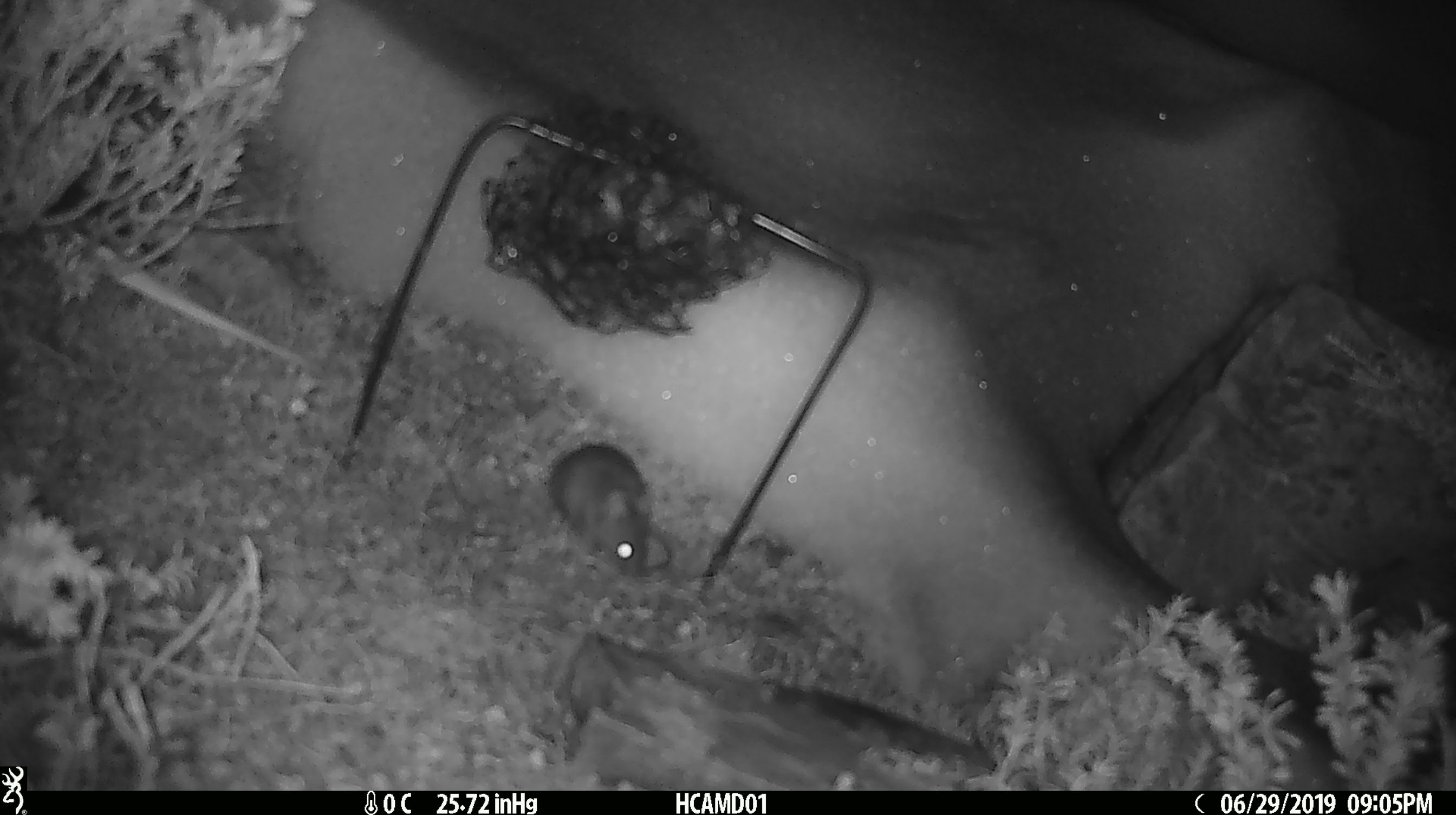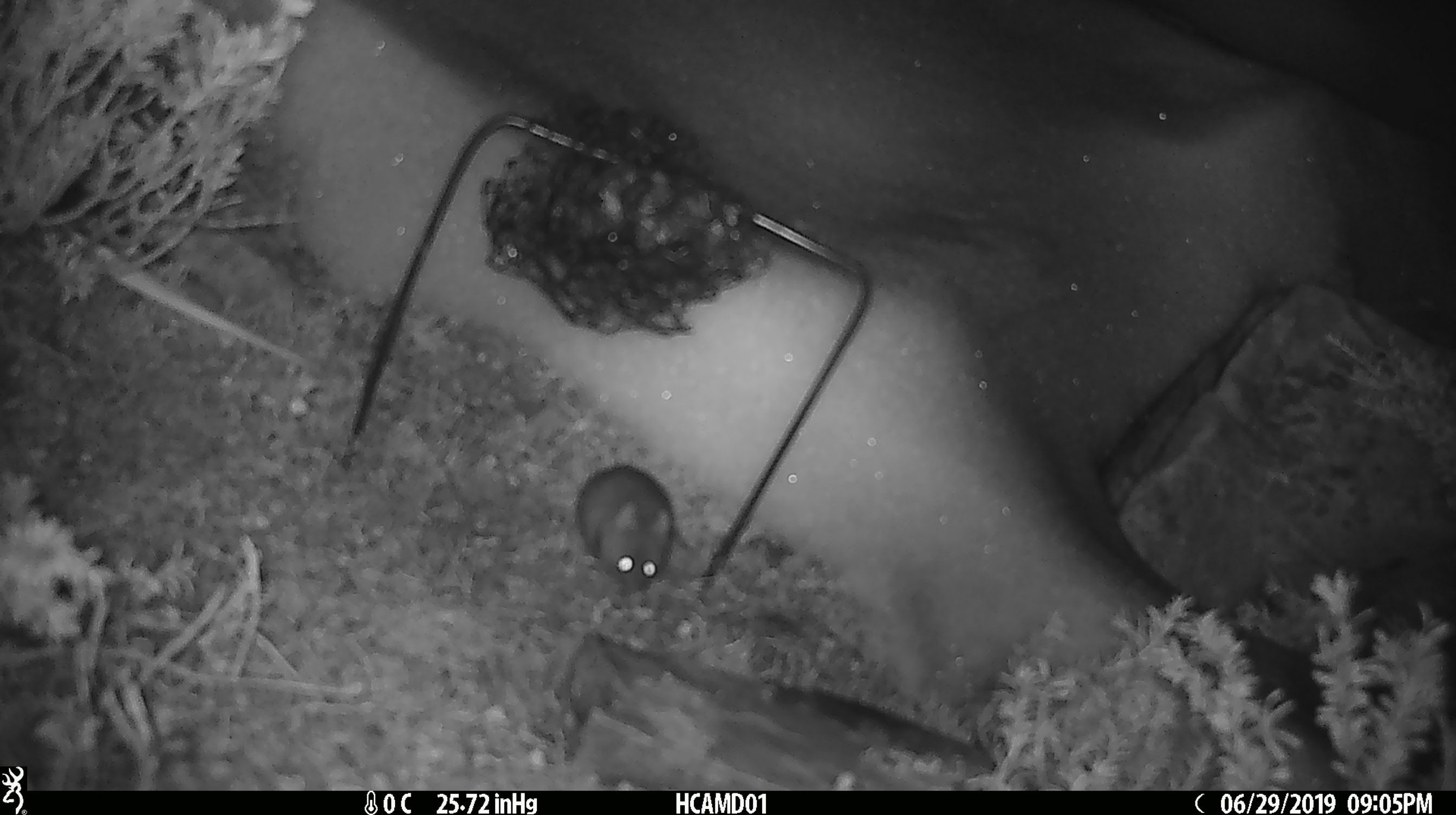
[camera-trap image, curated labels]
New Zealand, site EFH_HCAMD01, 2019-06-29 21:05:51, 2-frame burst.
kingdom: Animalia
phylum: Chordata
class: Mammalia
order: Rodentia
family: Muridae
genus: Mus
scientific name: Mus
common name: mouse